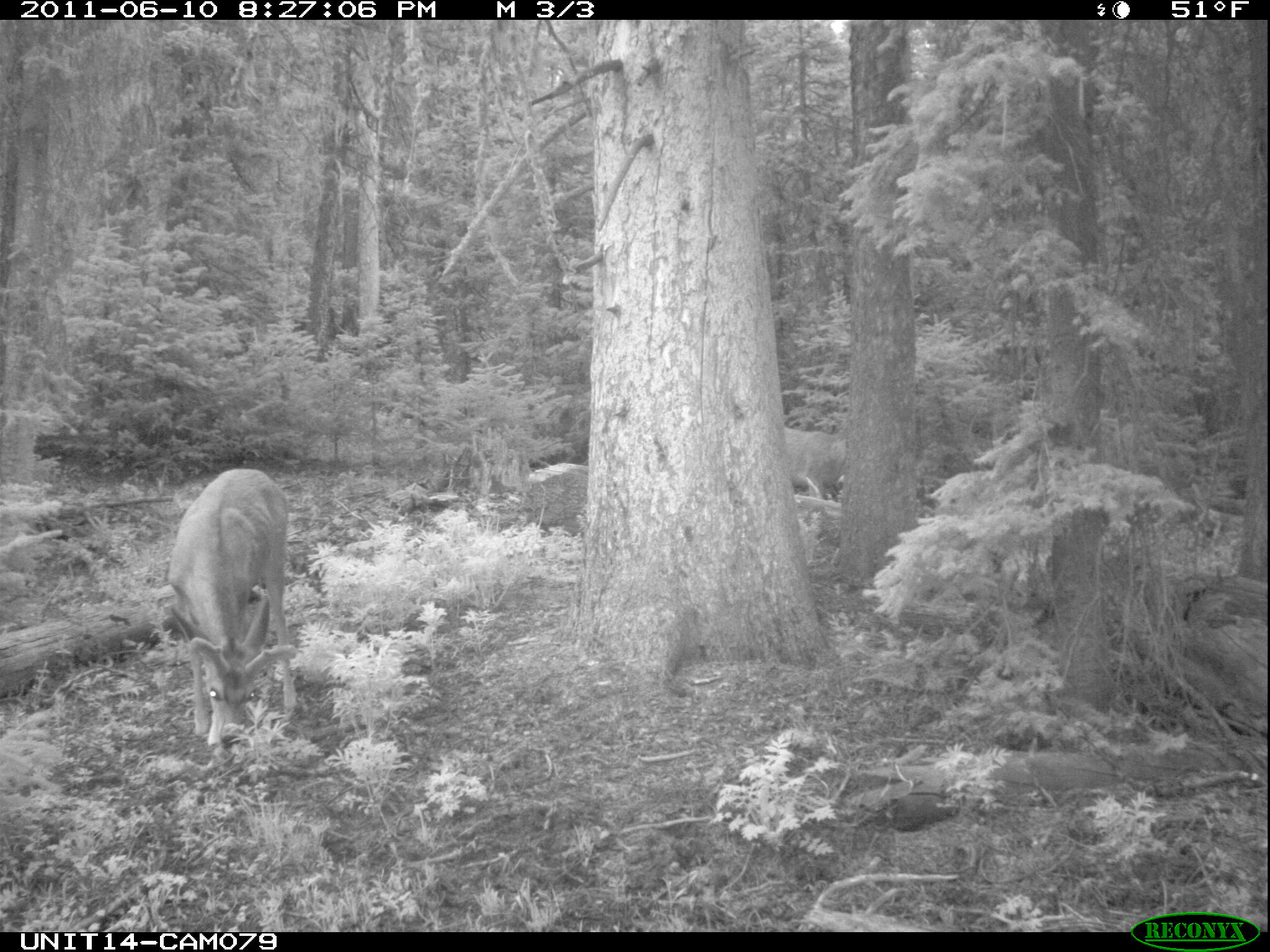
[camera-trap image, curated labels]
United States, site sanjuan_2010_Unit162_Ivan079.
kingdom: Animalia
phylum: Chordata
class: Mammalia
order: Artiodactyla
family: Cervidae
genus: Odocoileus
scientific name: Odocoileus hemionus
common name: mule deer